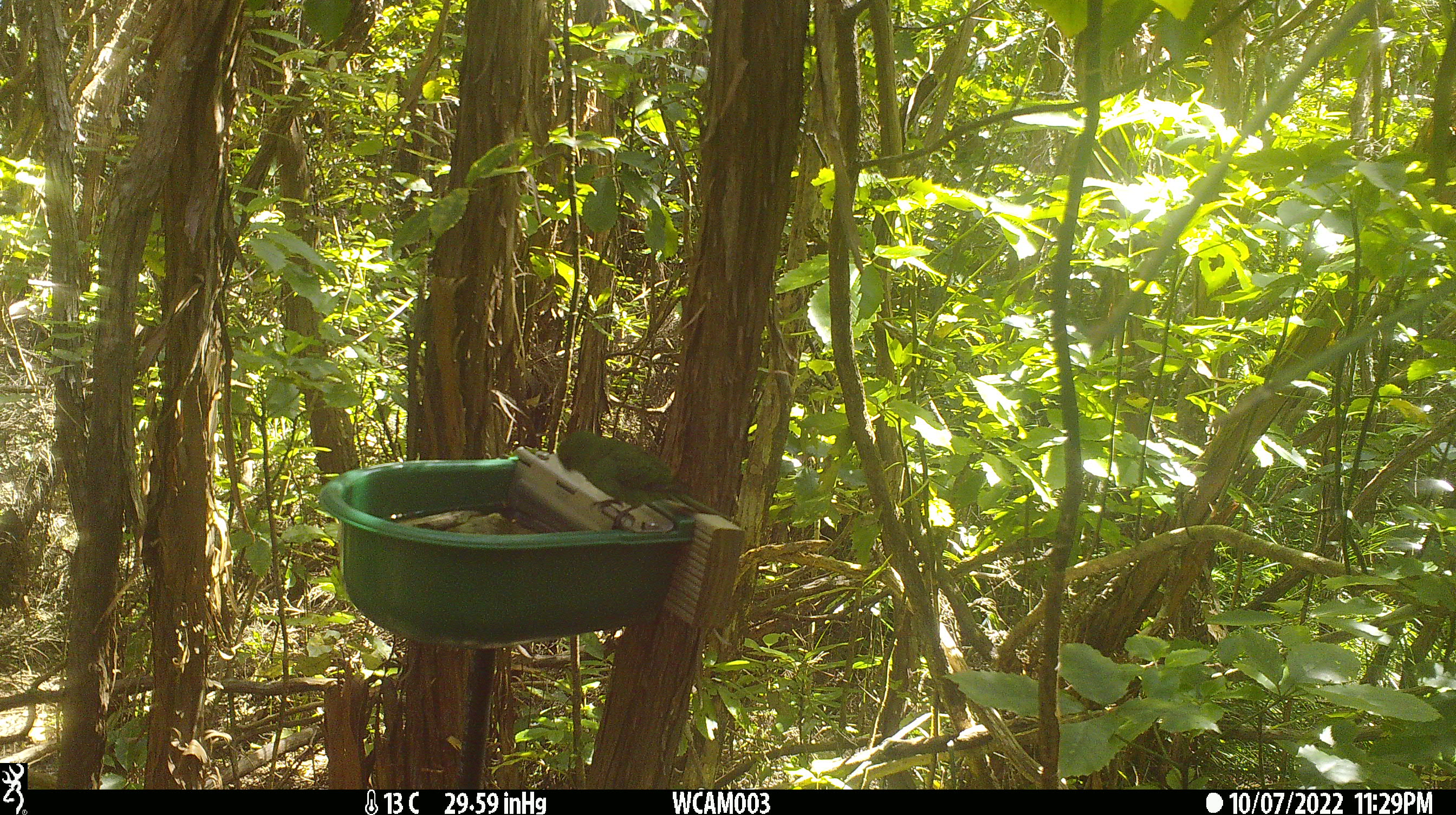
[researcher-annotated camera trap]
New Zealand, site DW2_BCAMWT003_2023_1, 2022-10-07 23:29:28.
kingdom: Animalia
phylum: Chordata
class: Aves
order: Psittaciformes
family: Psittaculidae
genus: Cyanoramphus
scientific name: Cyanoramphus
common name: parakeet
Parakeet (Cyanoramphus).